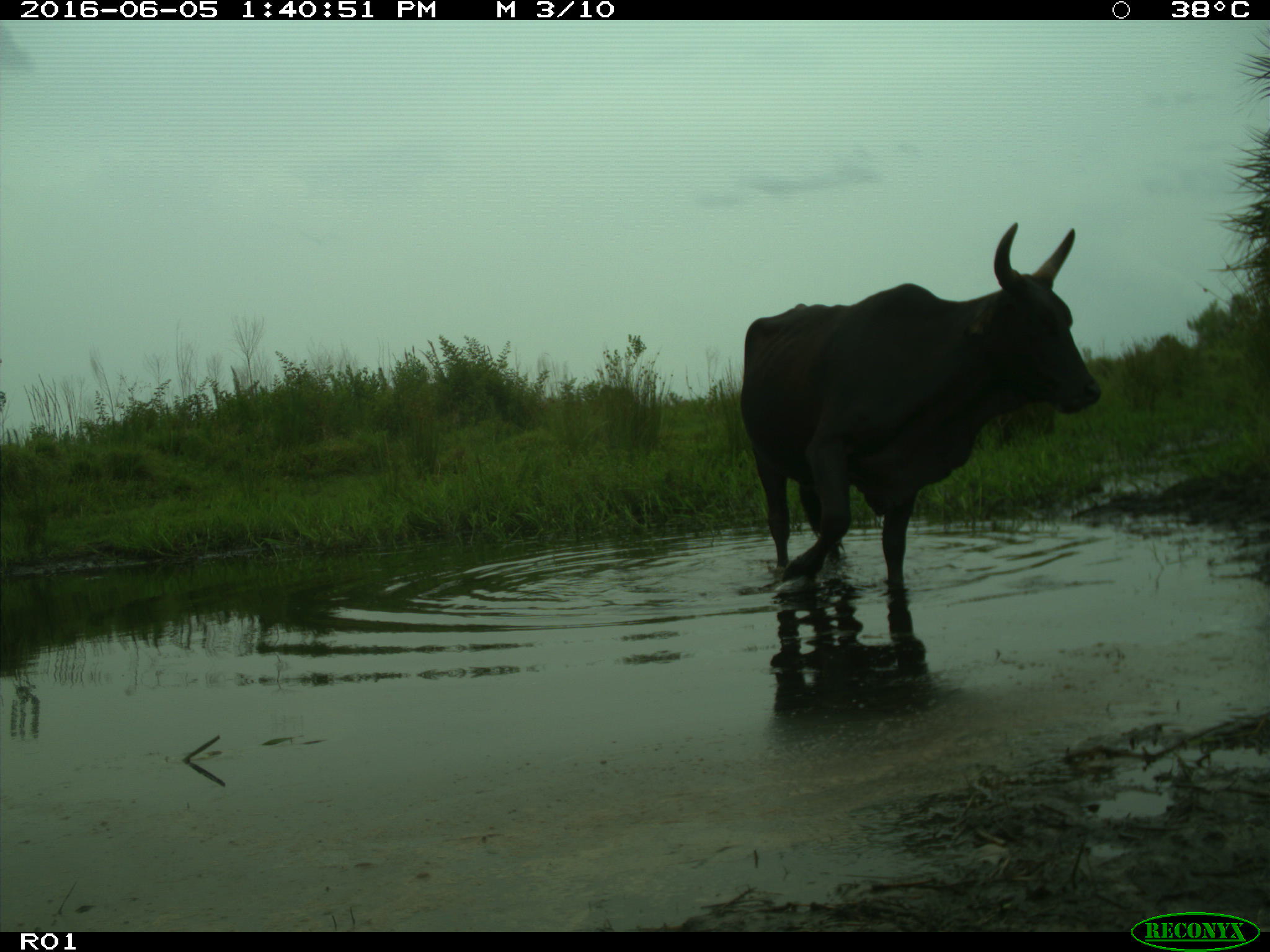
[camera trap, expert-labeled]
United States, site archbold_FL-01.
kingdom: Animalia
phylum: Chordata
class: Mammalia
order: Artiodactyla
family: Bovidae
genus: Bos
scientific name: Bos taurus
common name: domestic cow